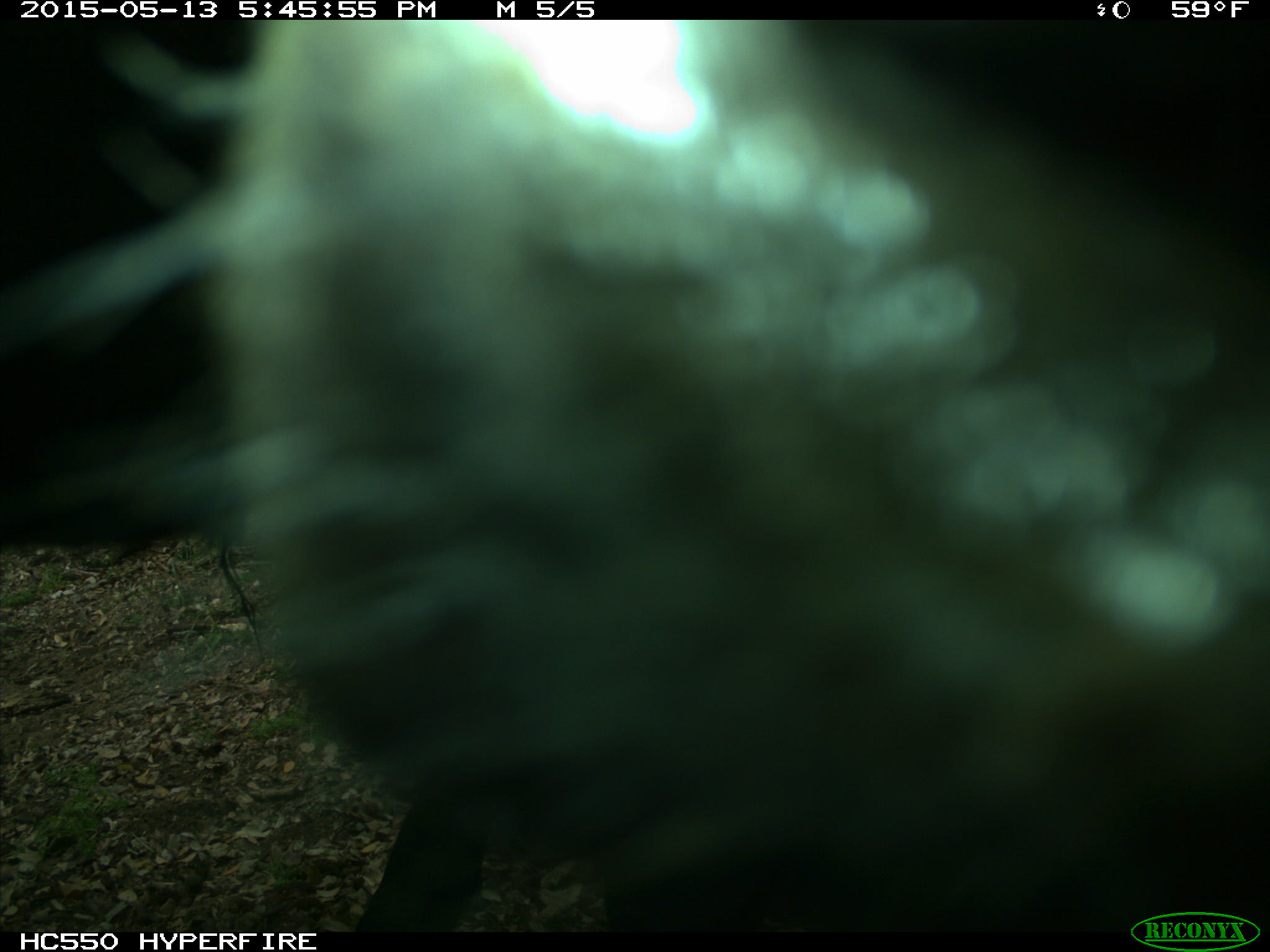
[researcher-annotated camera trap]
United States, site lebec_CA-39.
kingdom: Animalia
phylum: Chordata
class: Mammalia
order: Artiodactyla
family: Bovidae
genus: Bos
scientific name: Bos taurus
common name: domestic cow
Bos taurus (domestic cow).